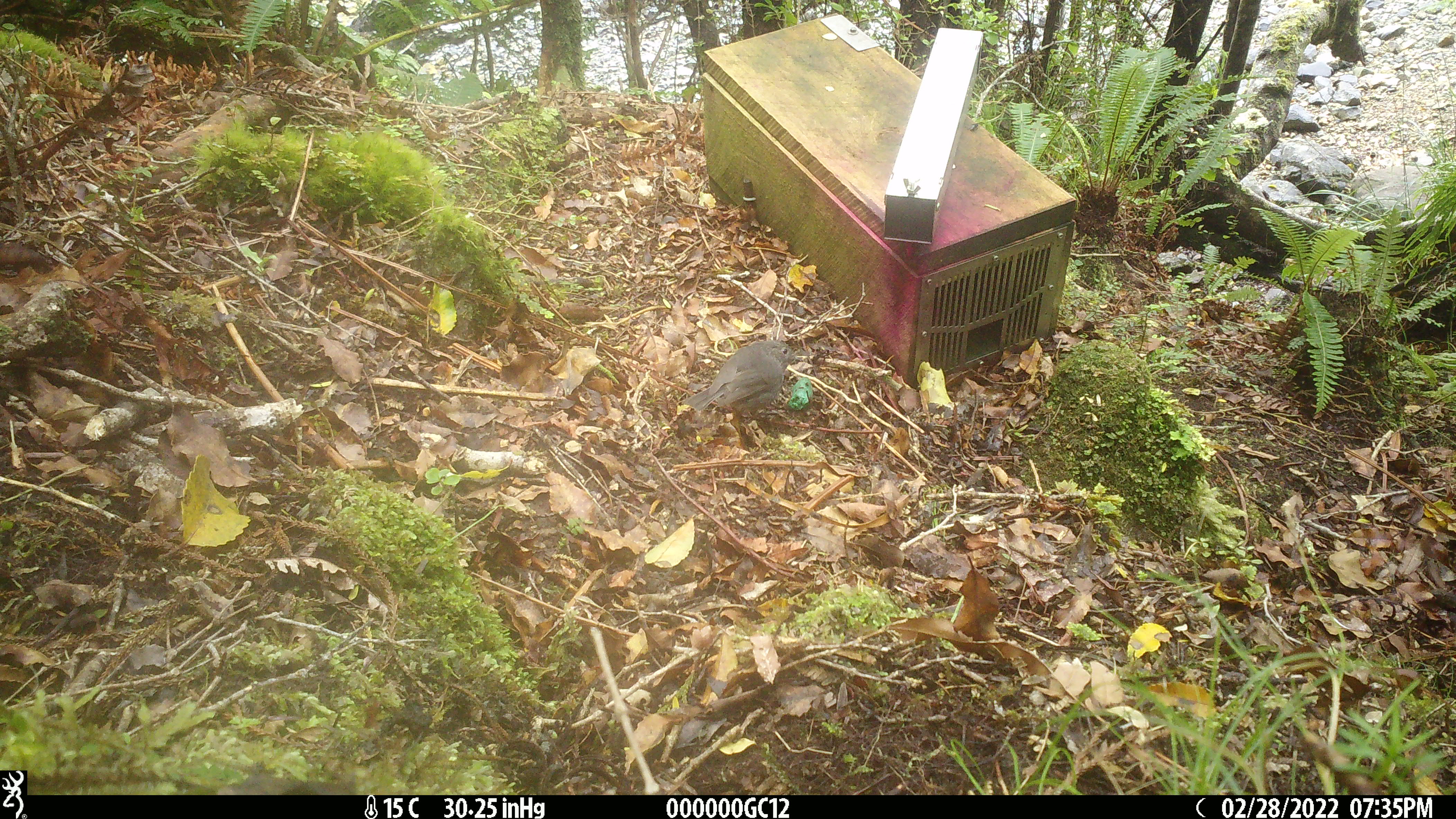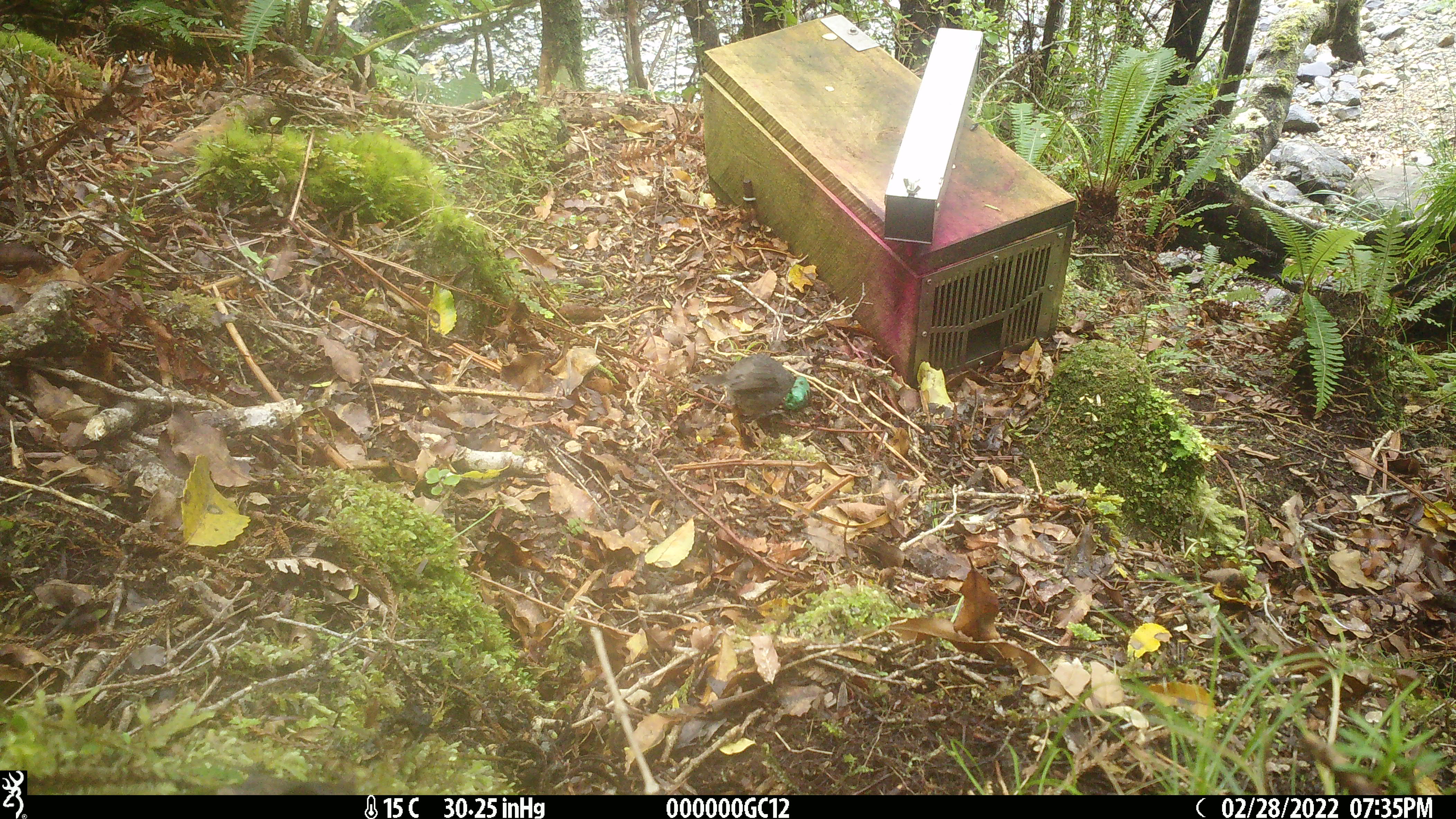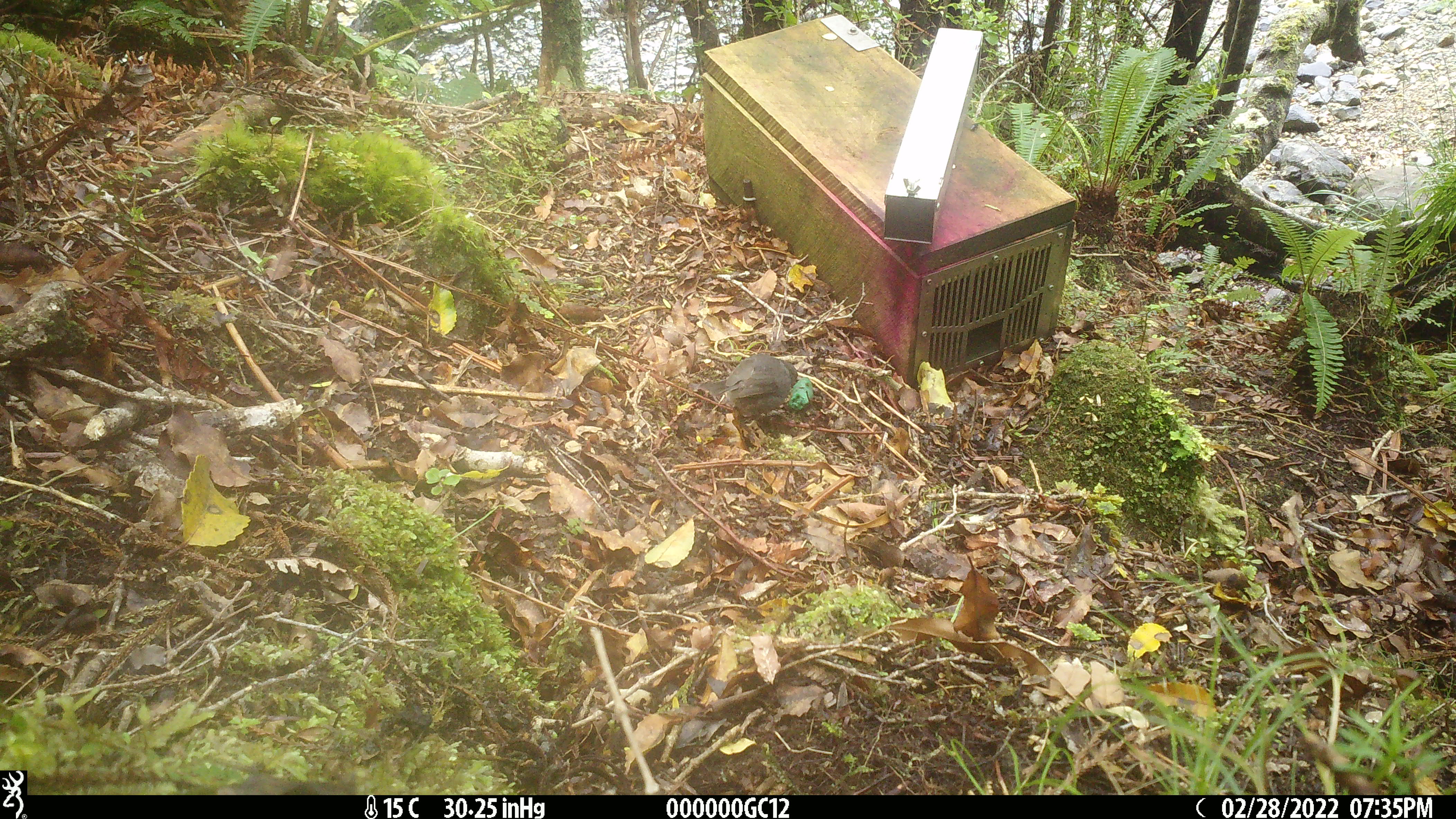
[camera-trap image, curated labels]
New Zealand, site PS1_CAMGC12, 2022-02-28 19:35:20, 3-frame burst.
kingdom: Animalia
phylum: Chordata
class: Aves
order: Passeriformes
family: Petroicidae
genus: Petroica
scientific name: Petroica australis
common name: new zealand robin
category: robin